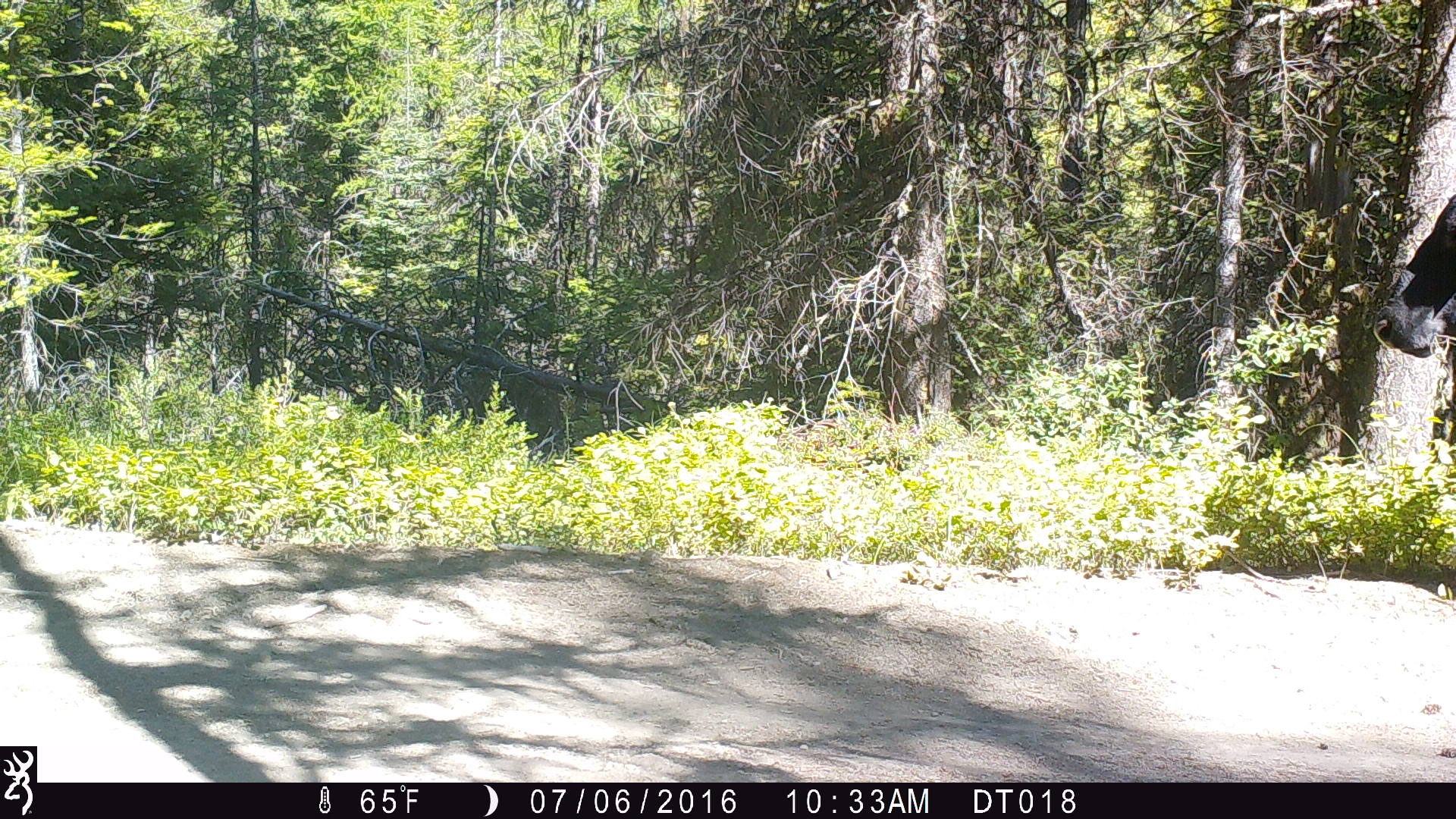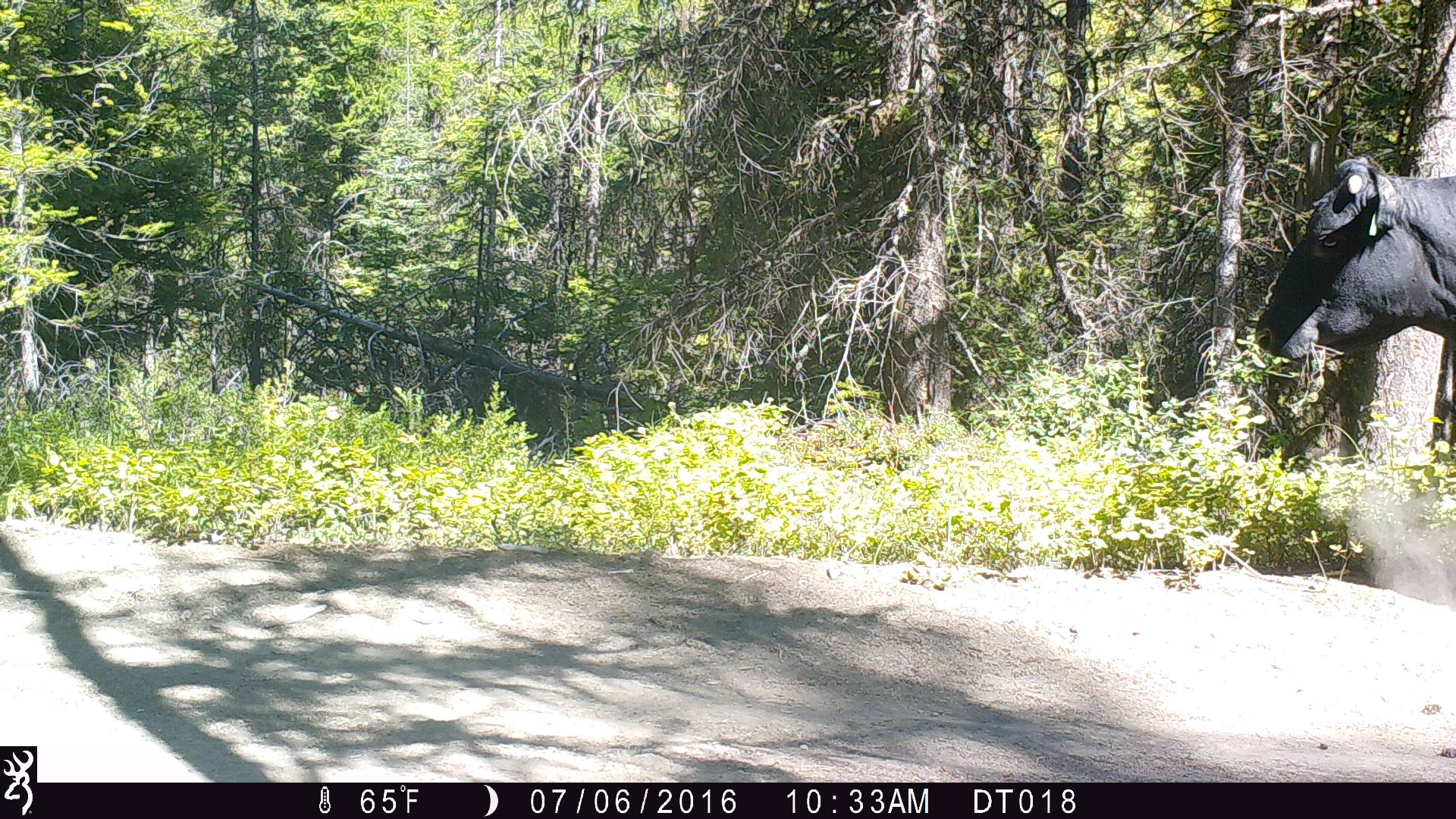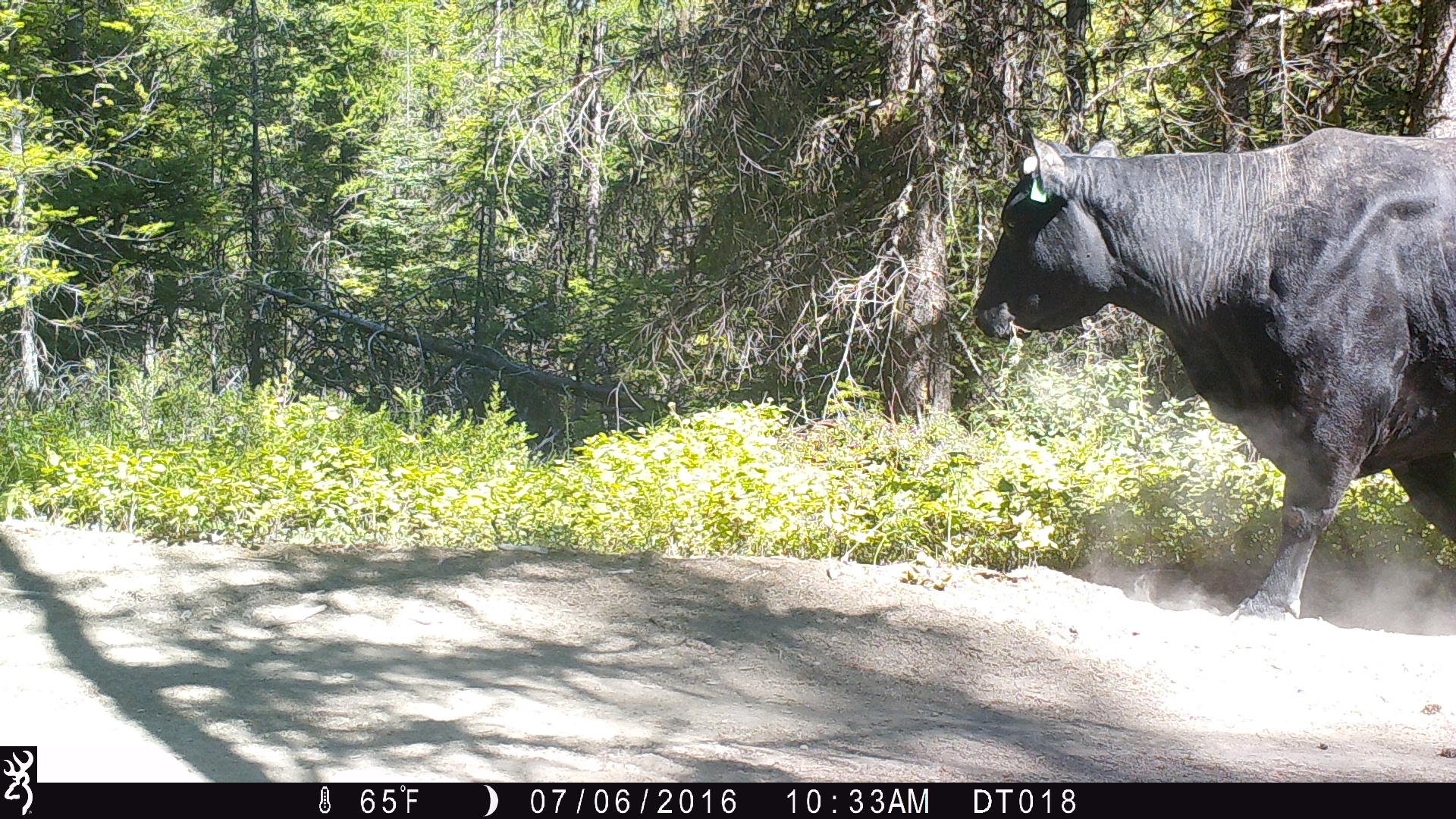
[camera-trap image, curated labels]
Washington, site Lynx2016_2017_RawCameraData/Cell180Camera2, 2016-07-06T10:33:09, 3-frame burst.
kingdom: Animalia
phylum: Chordata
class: Mammalia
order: Artiodactyla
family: Bovidae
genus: Bos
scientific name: Bos taurus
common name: domestic cattle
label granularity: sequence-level